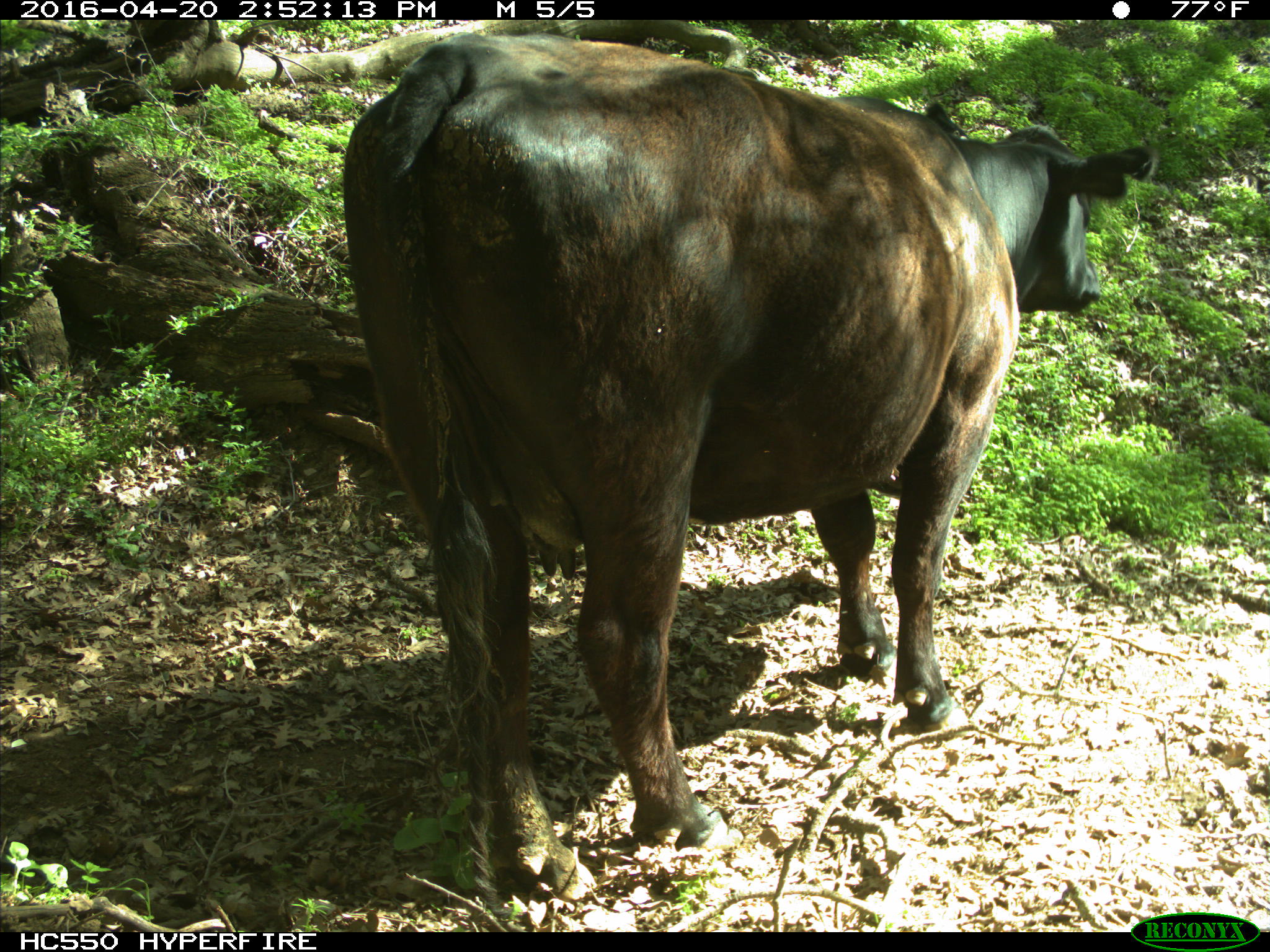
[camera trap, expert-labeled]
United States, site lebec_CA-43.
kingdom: Animalia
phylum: Chordata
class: Mammalia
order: Artiodactyla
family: Bovidae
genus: Bos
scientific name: Bos taurus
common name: domestic cow